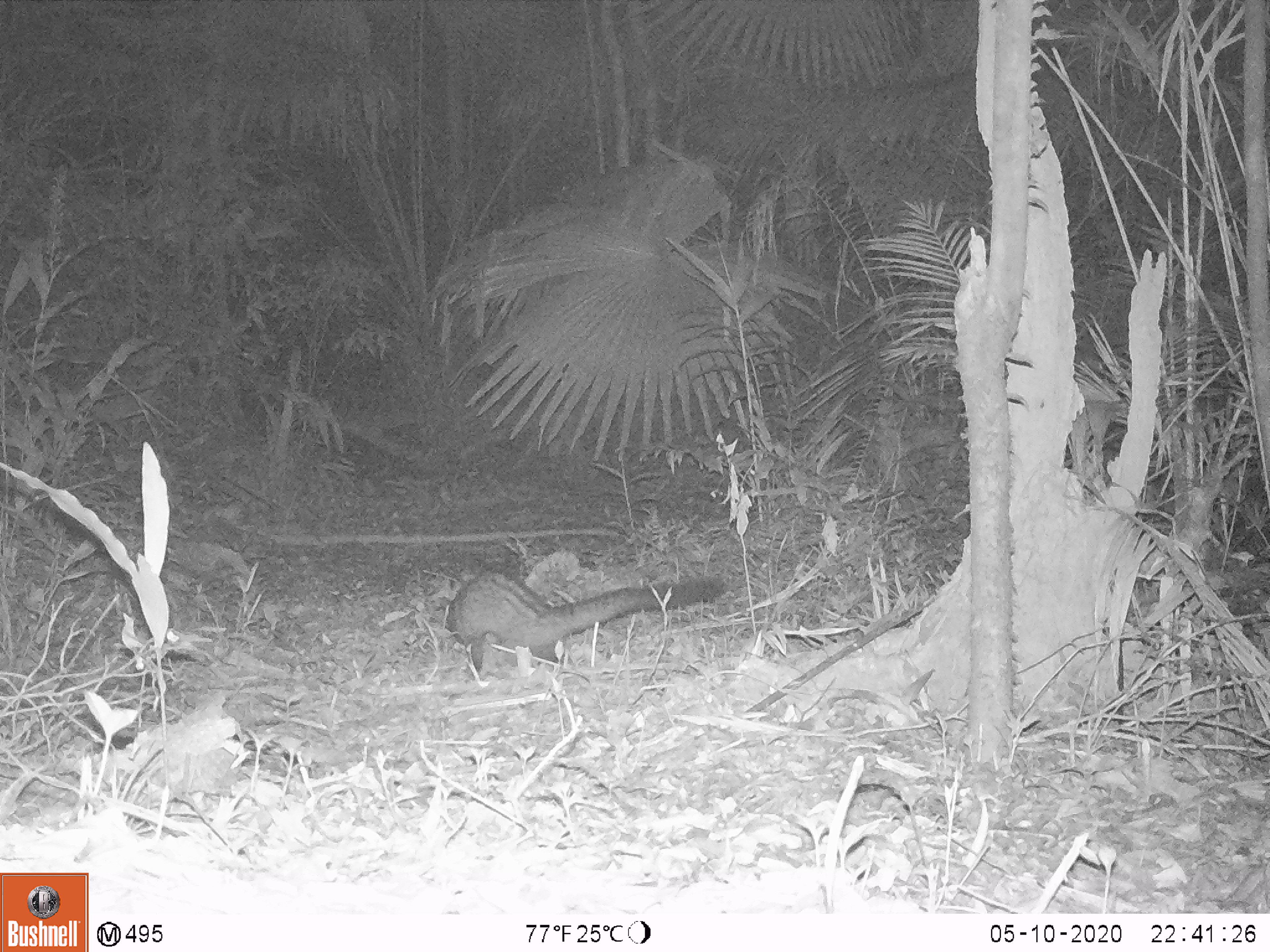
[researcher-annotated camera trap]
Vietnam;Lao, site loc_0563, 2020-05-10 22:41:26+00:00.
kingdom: Animalia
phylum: Chordata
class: Mammalia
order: Carnivora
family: Viverridae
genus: Paradoxurus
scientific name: Paradoxurus hermaphroditus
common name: common palm civet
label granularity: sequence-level